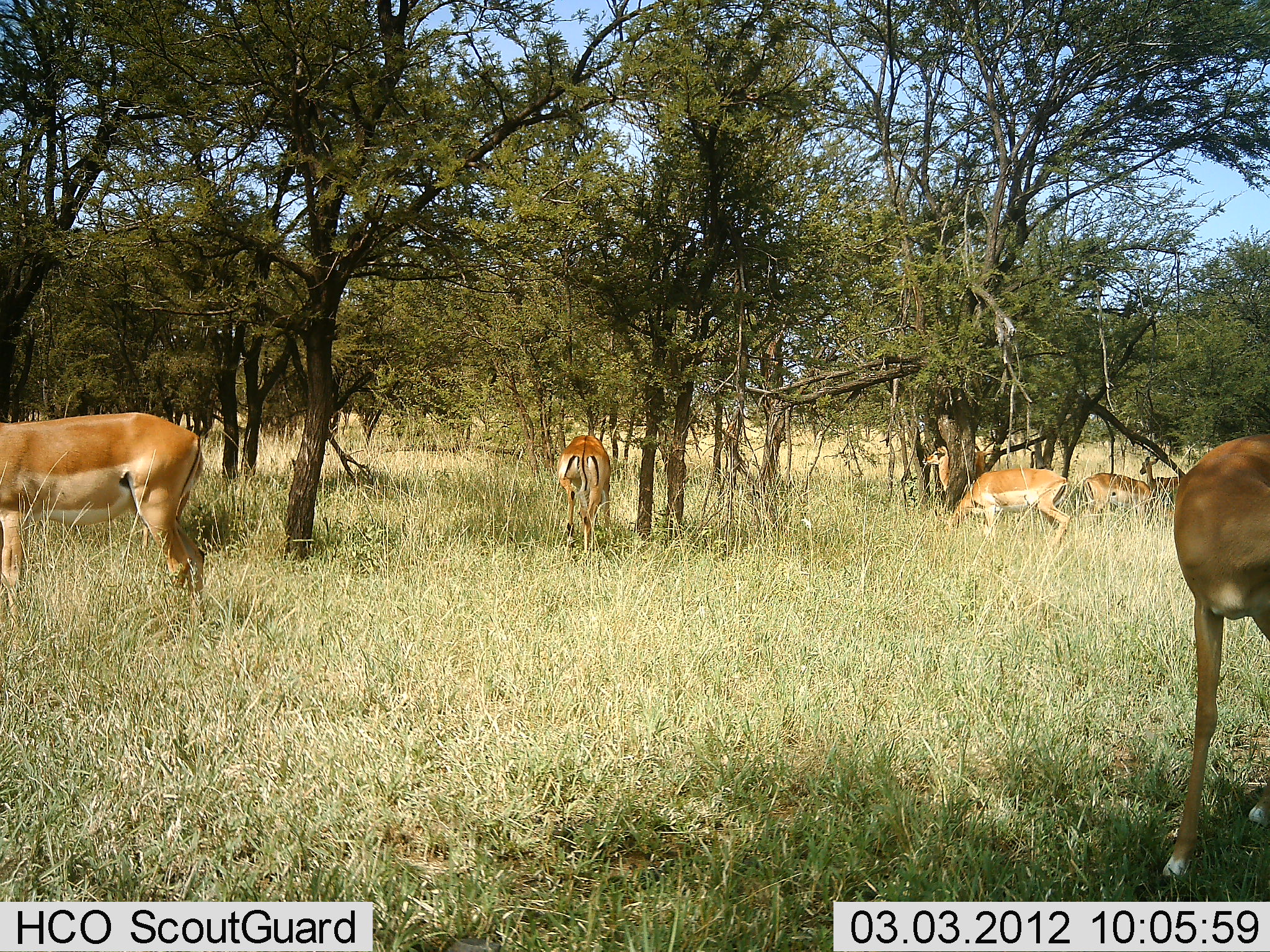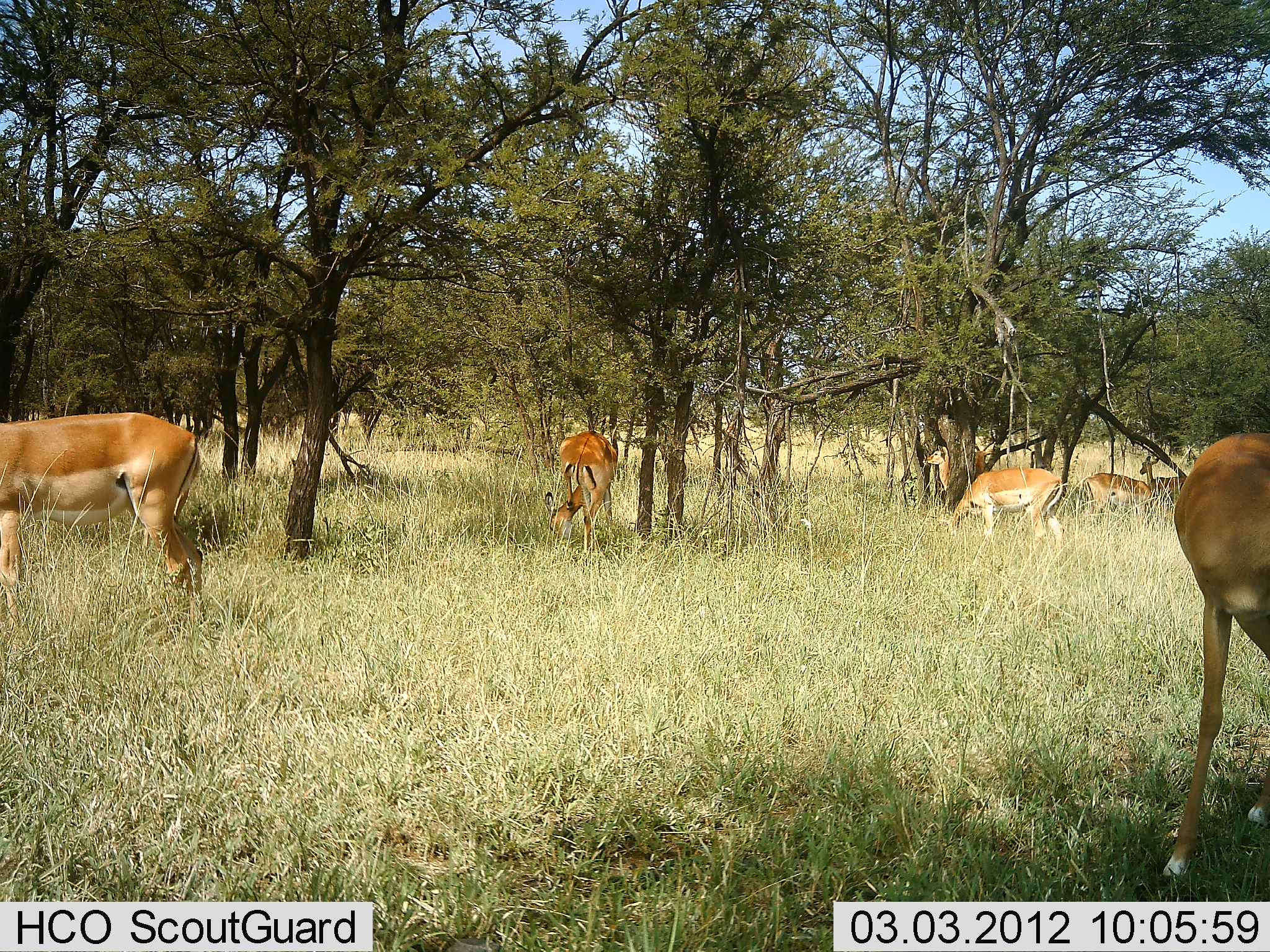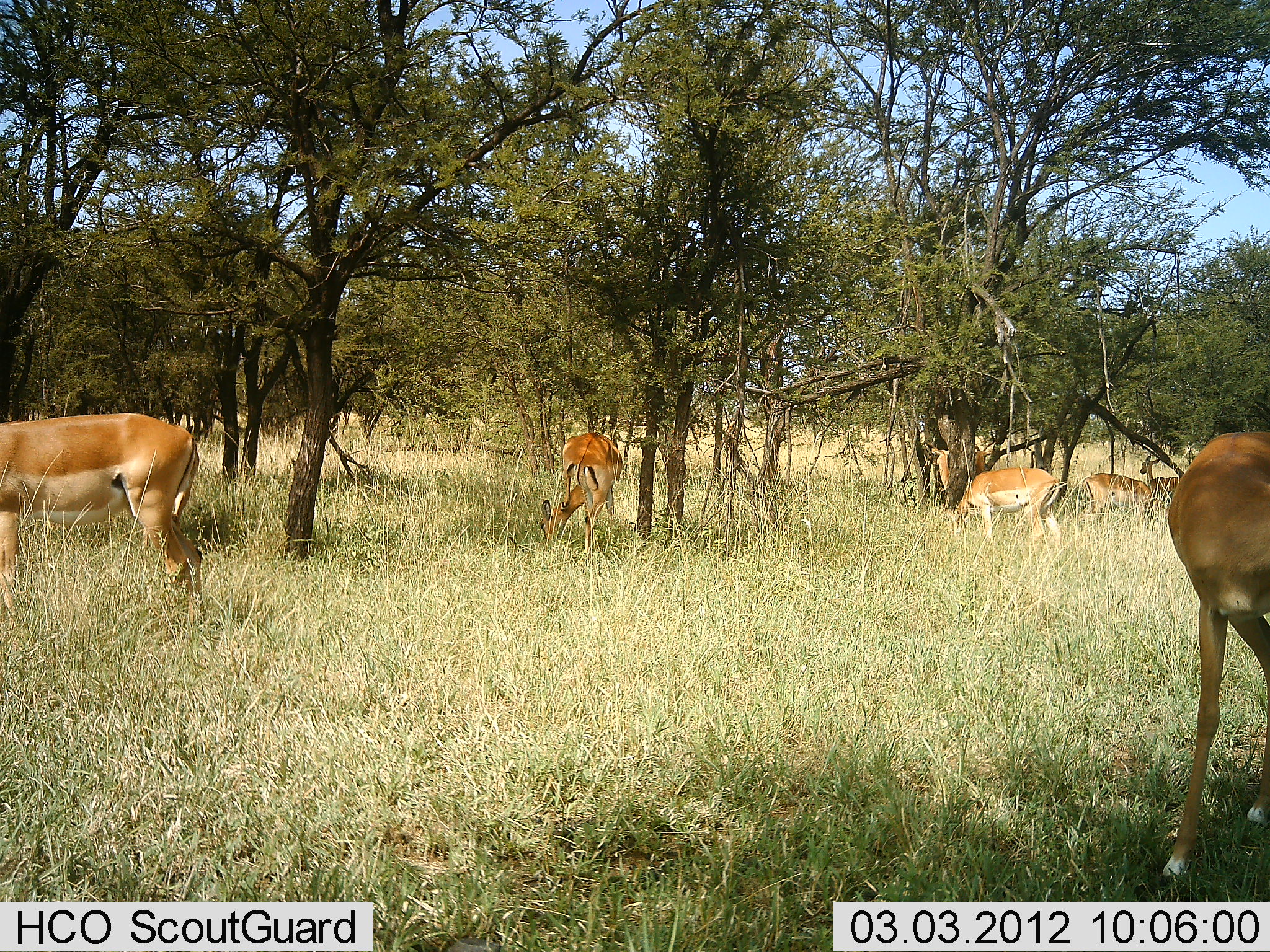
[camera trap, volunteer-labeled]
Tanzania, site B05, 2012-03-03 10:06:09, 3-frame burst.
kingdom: Animalia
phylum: Chordata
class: Mammalia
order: Artiodactyla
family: Bovidae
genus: Aepyceros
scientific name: Aepyceros melampus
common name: impala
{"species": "impala (Aepyceros melampus)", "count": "6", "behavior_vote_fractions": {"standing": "82%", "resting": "0%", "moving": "0%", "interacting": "0%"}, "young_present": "0%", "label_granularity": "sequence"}